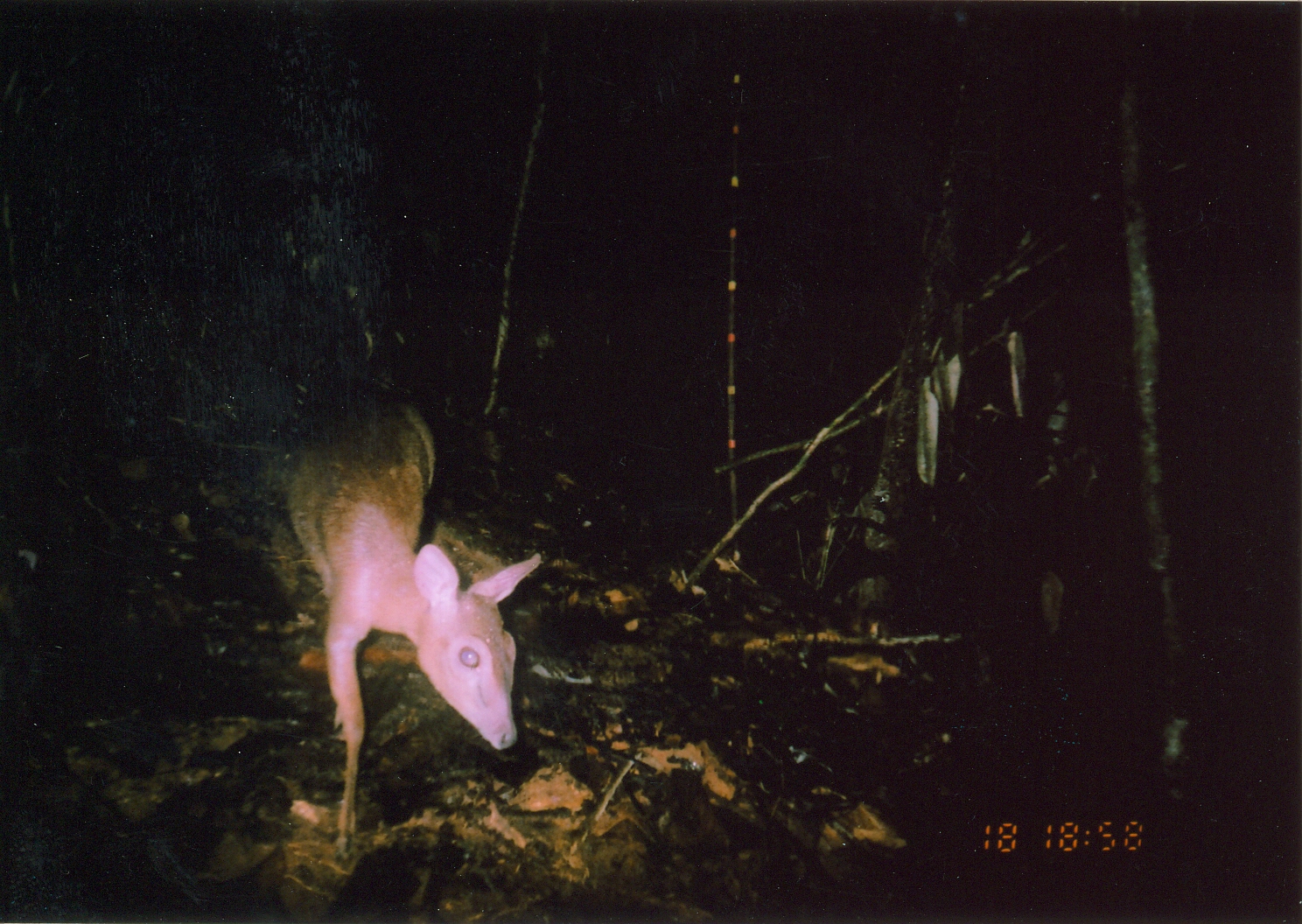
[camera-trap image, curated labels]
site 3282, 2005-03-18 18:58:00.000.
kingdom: Animalia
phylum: Chordata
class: Mammalia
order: Artiodactyla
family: Bovidae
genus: Nesotragus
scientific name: Nesotragus moschatus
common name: suni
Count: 1.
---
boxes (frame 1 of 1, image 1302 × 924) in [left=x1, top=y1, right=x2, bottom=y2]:
nesotragus moschatus: [left=280, top=364, right=541, bottom=862]